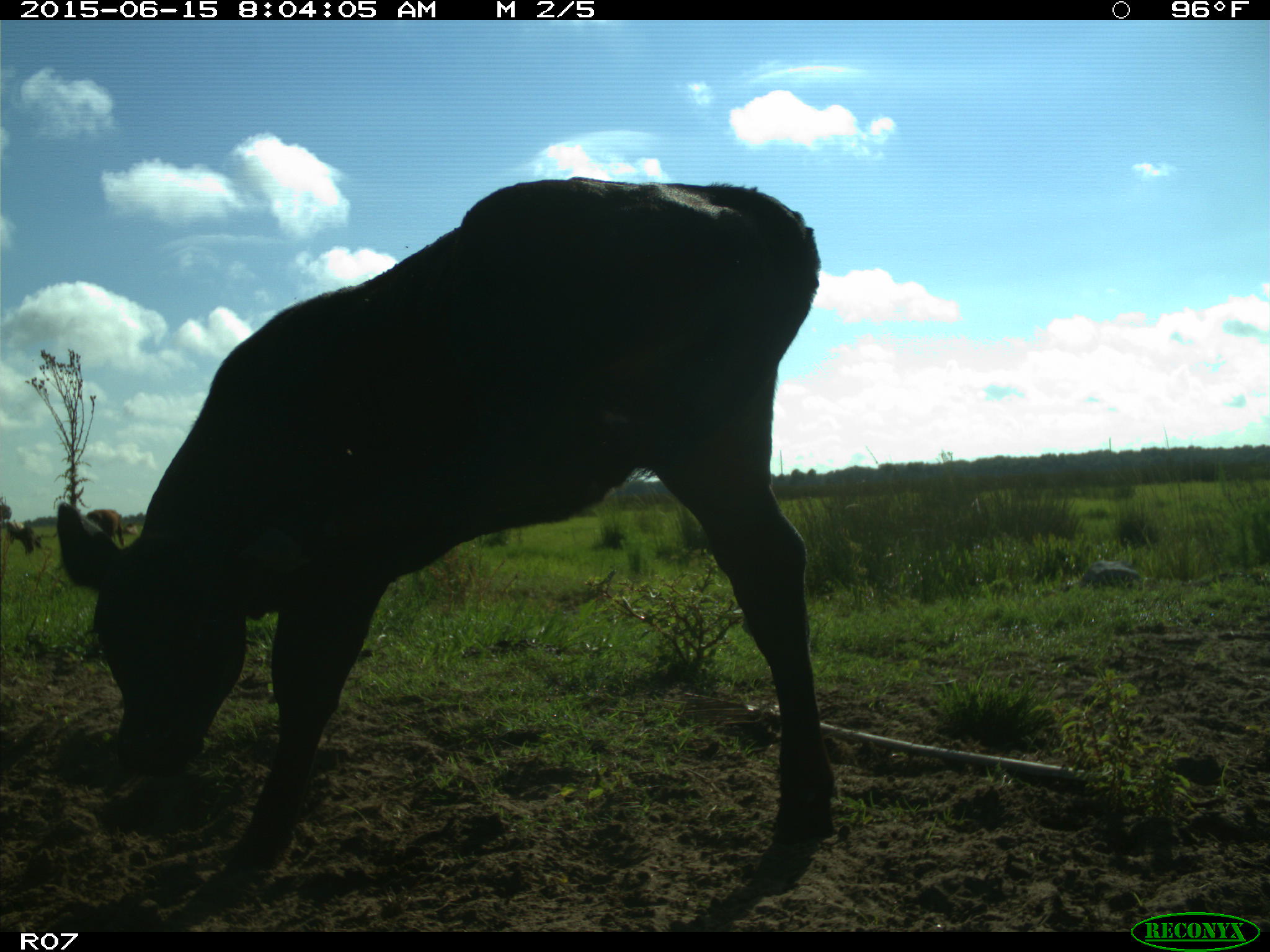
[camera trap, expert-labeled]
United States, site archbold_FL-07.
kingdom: Animalia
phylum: Chordata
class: Mammalia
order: Artiodactyla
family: Bovidae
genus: Bos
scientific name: Bos taurus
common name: domestic cow